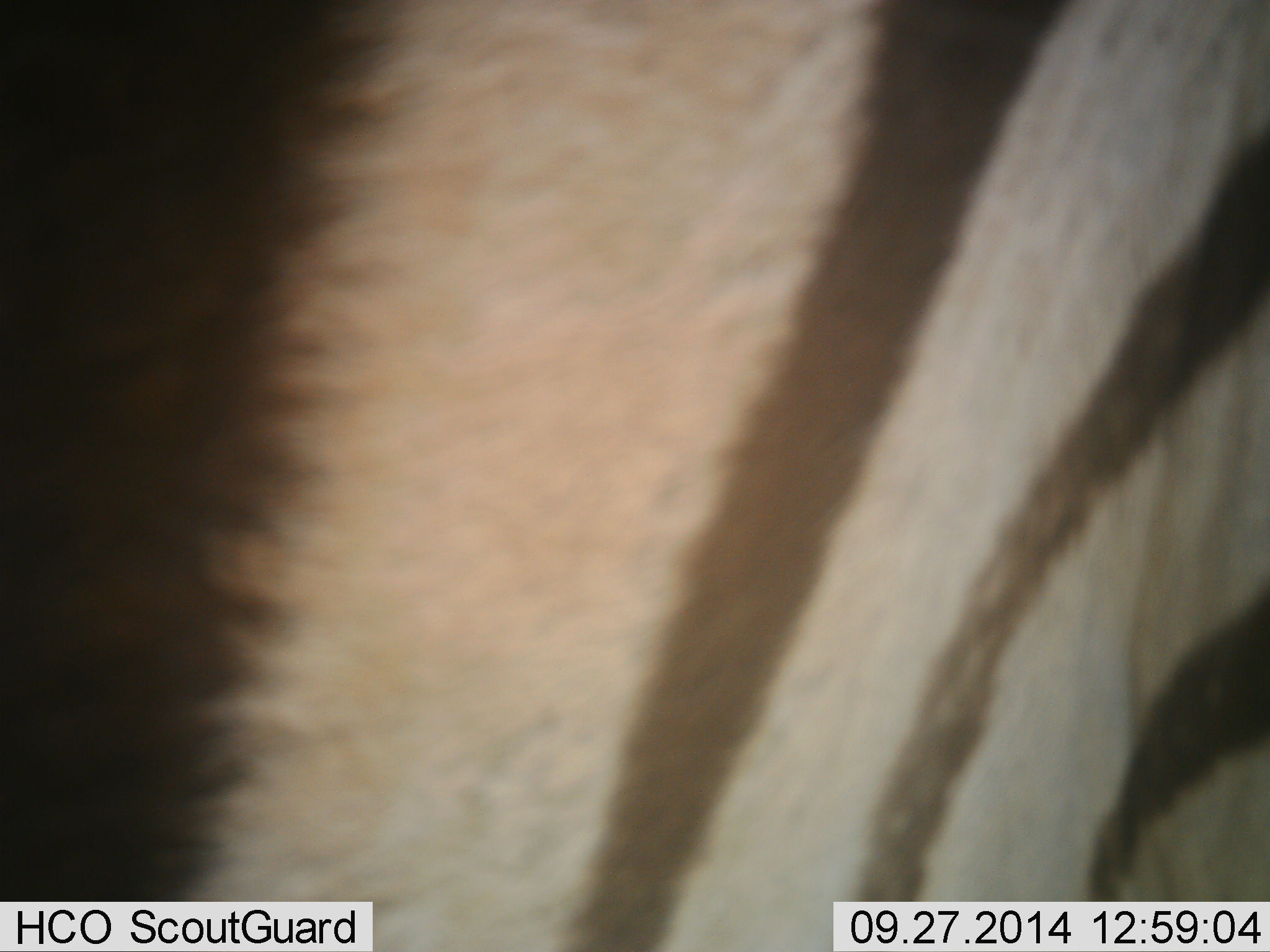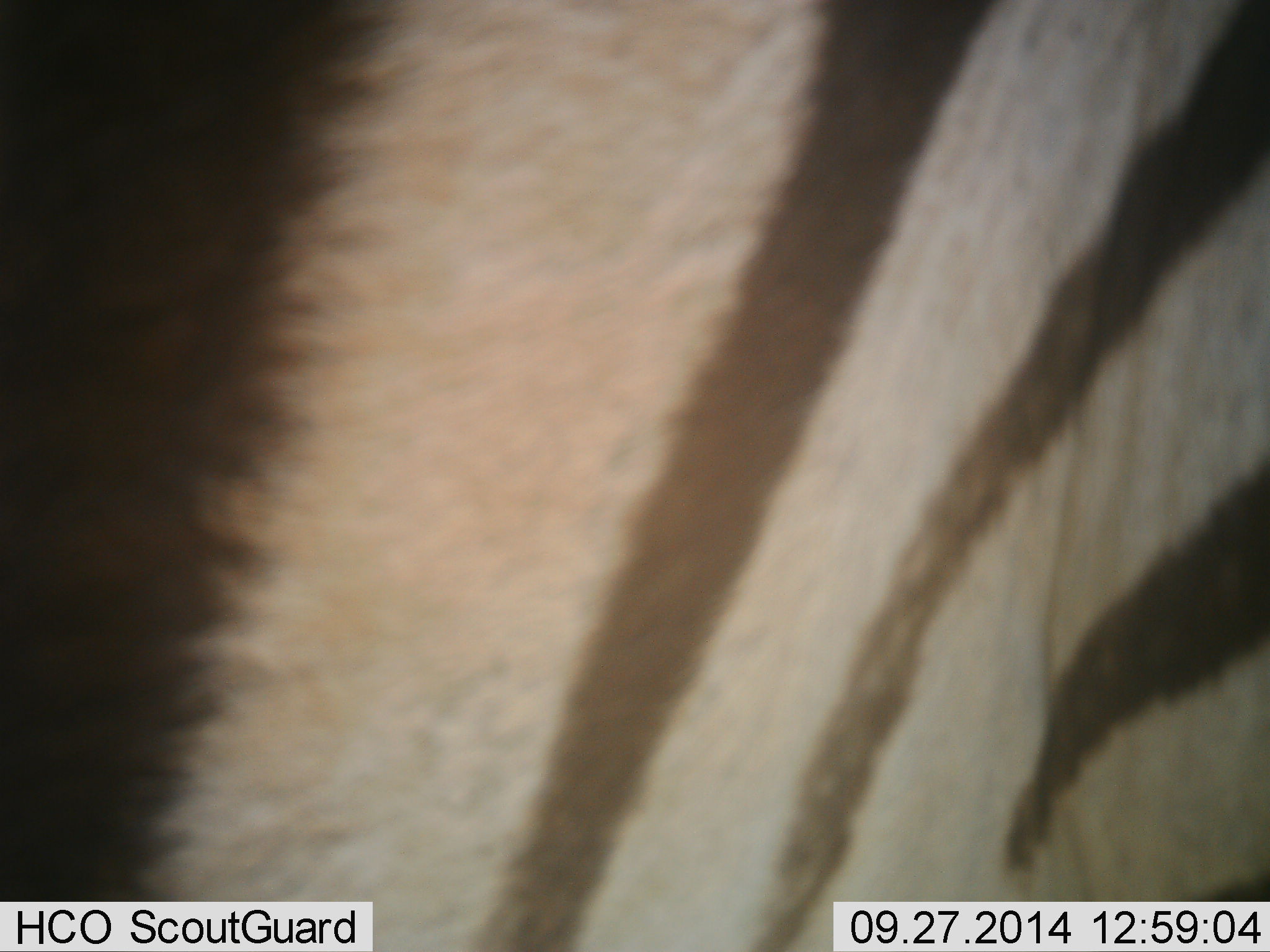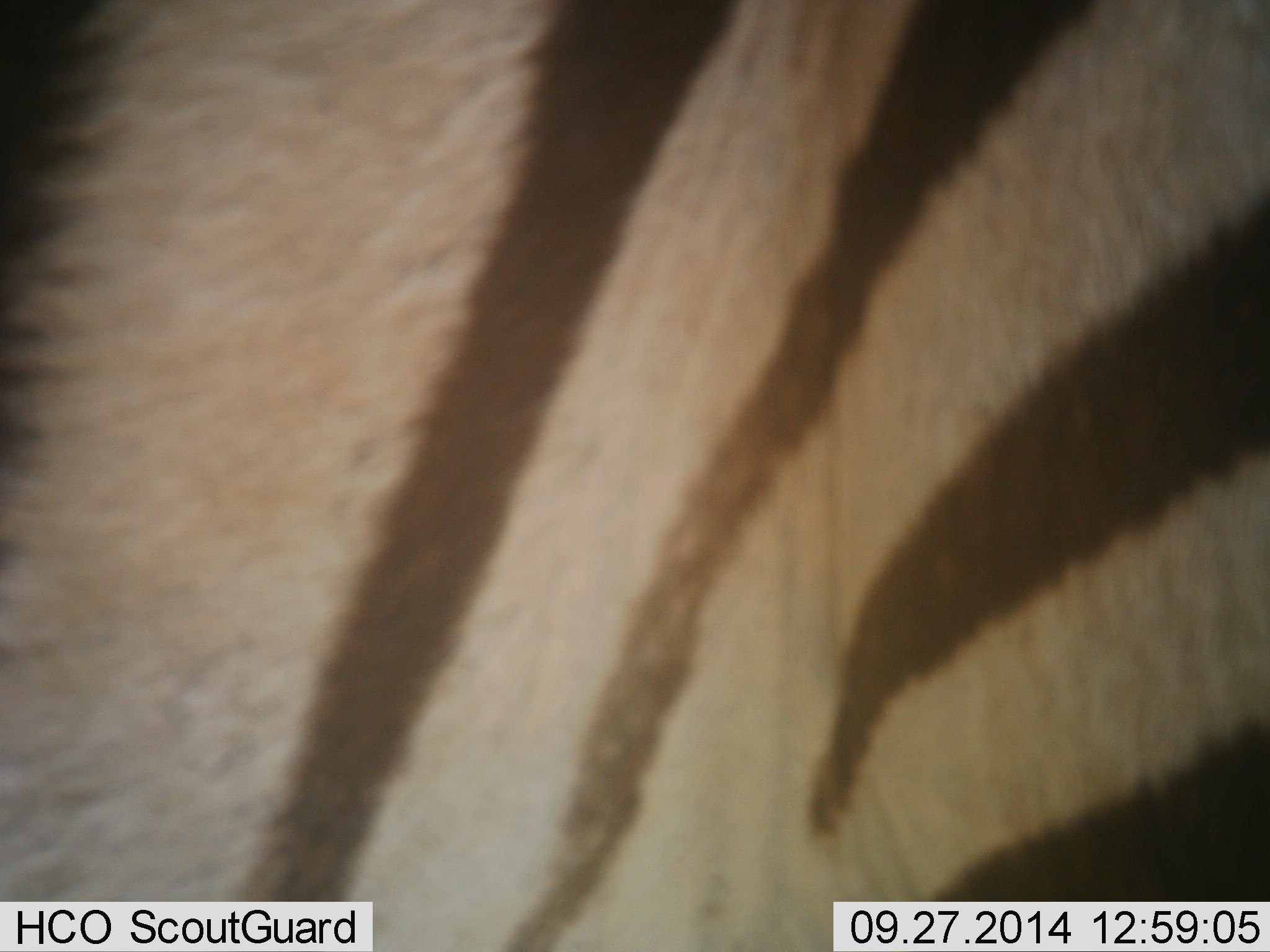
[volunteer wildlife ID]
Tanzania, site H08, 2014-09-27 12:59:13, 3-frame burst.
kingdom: Animalia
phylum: Chordata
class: Mammalia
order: Perissodactyla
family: Equidae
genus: Equus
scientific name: Equus quagga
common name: plains zebra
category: zebra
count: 1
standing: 90%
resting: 0%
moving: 10%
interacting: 0%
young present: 0%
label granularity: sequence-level